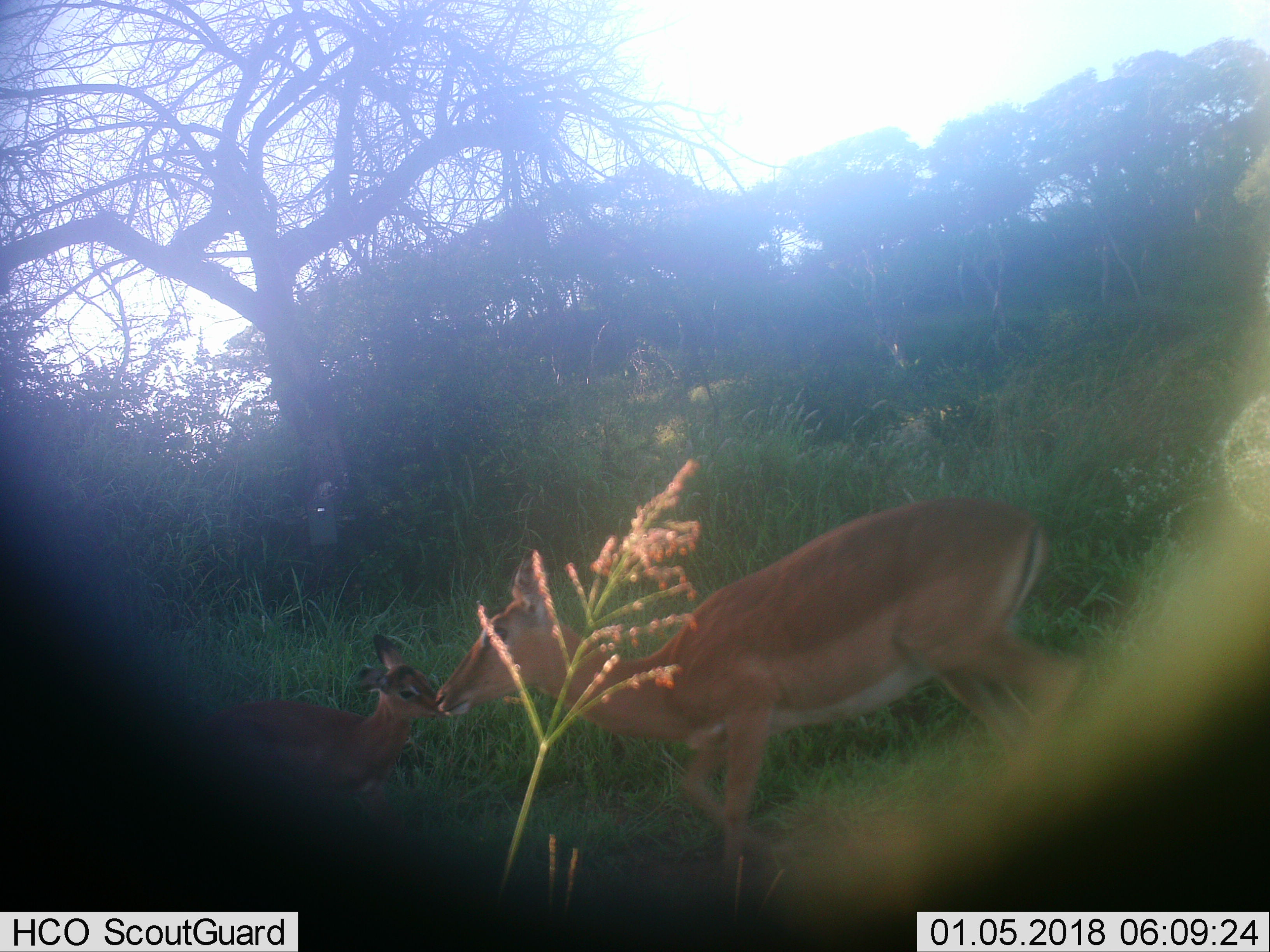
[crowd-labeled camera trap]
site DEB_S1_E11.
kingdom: Animalia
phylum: Chordata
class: Mammalia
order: Artiodactyla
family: Bovidae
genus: Aepyceros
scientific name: Aepyceros melampus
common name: impala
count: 2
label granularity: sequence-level